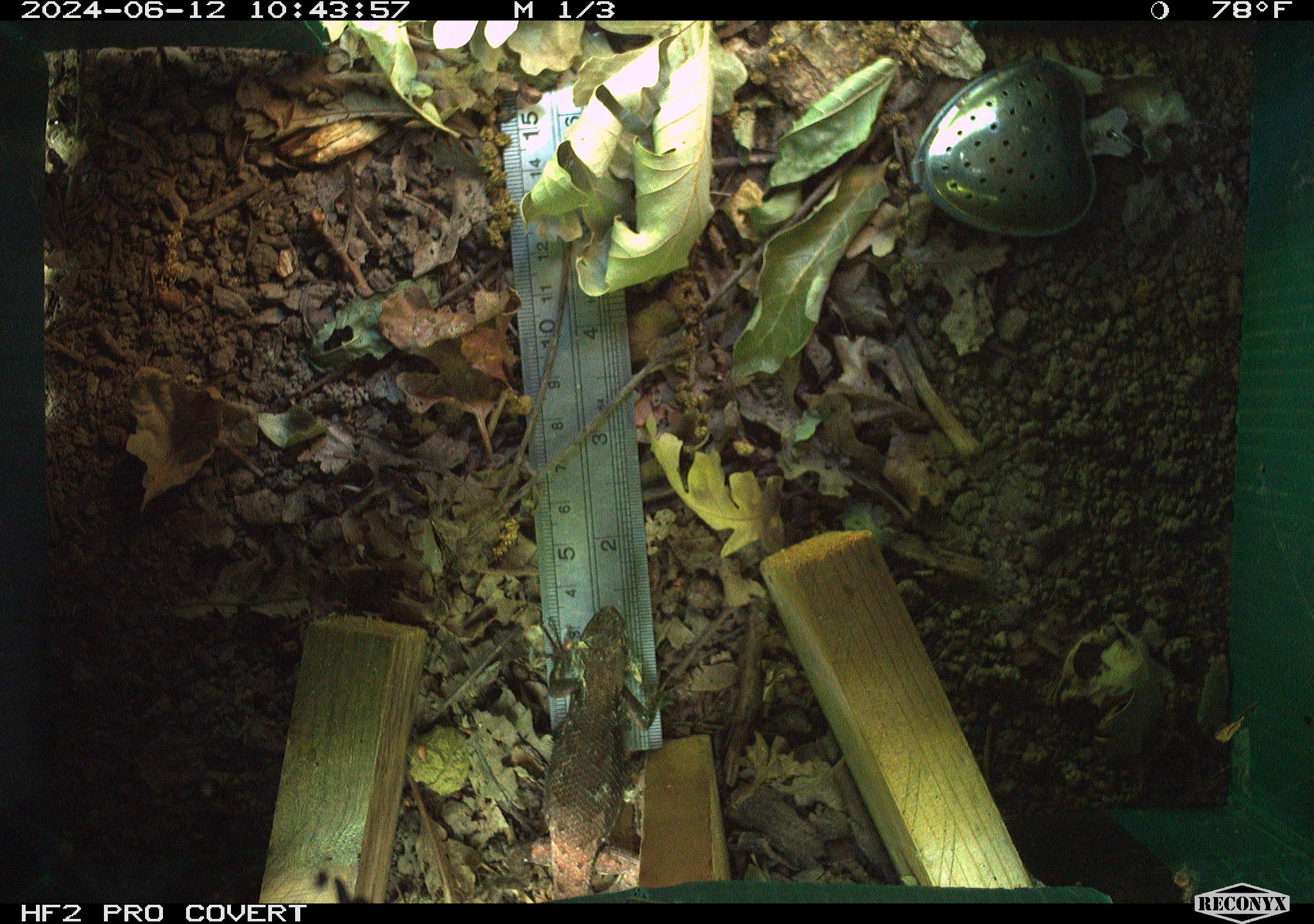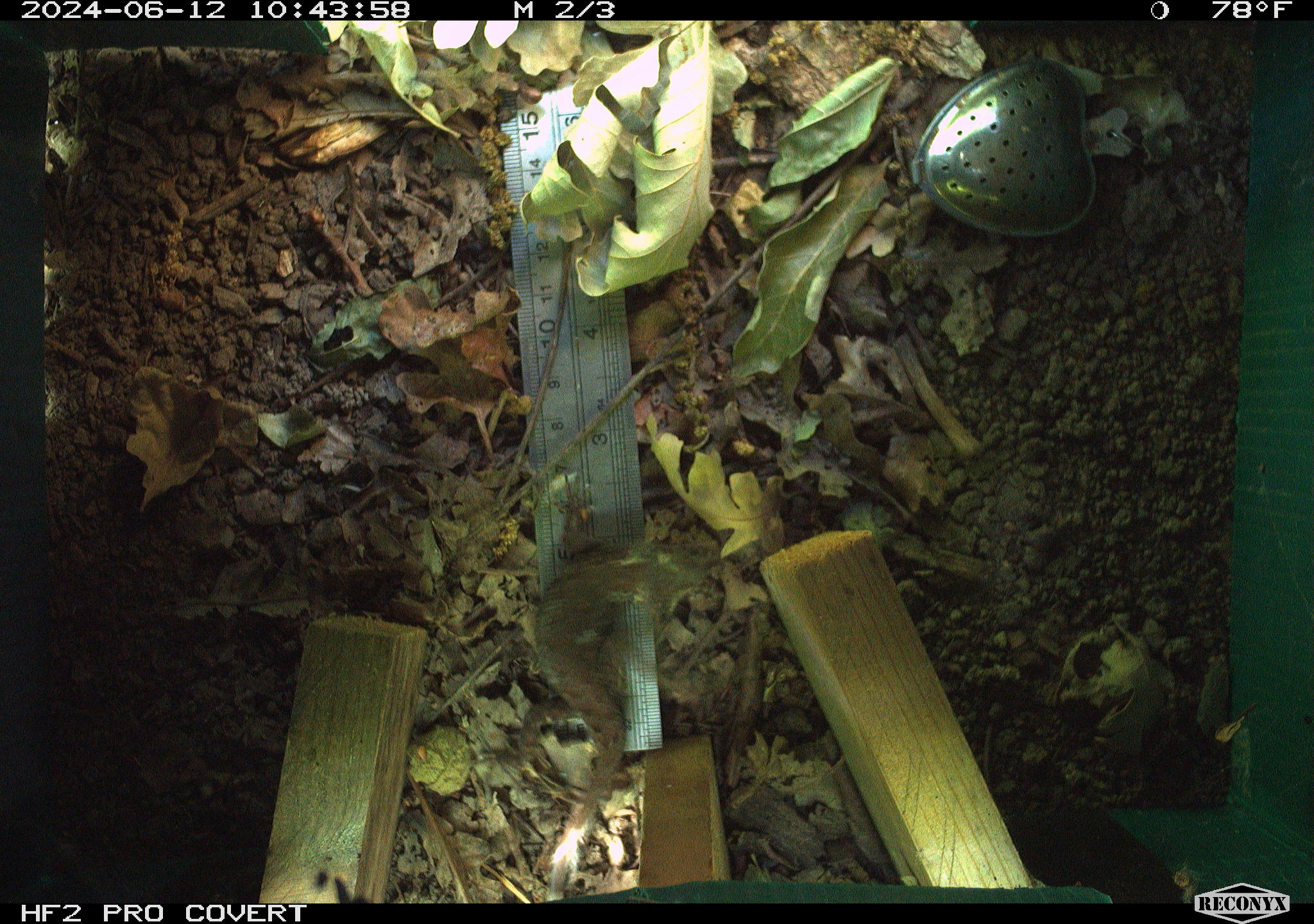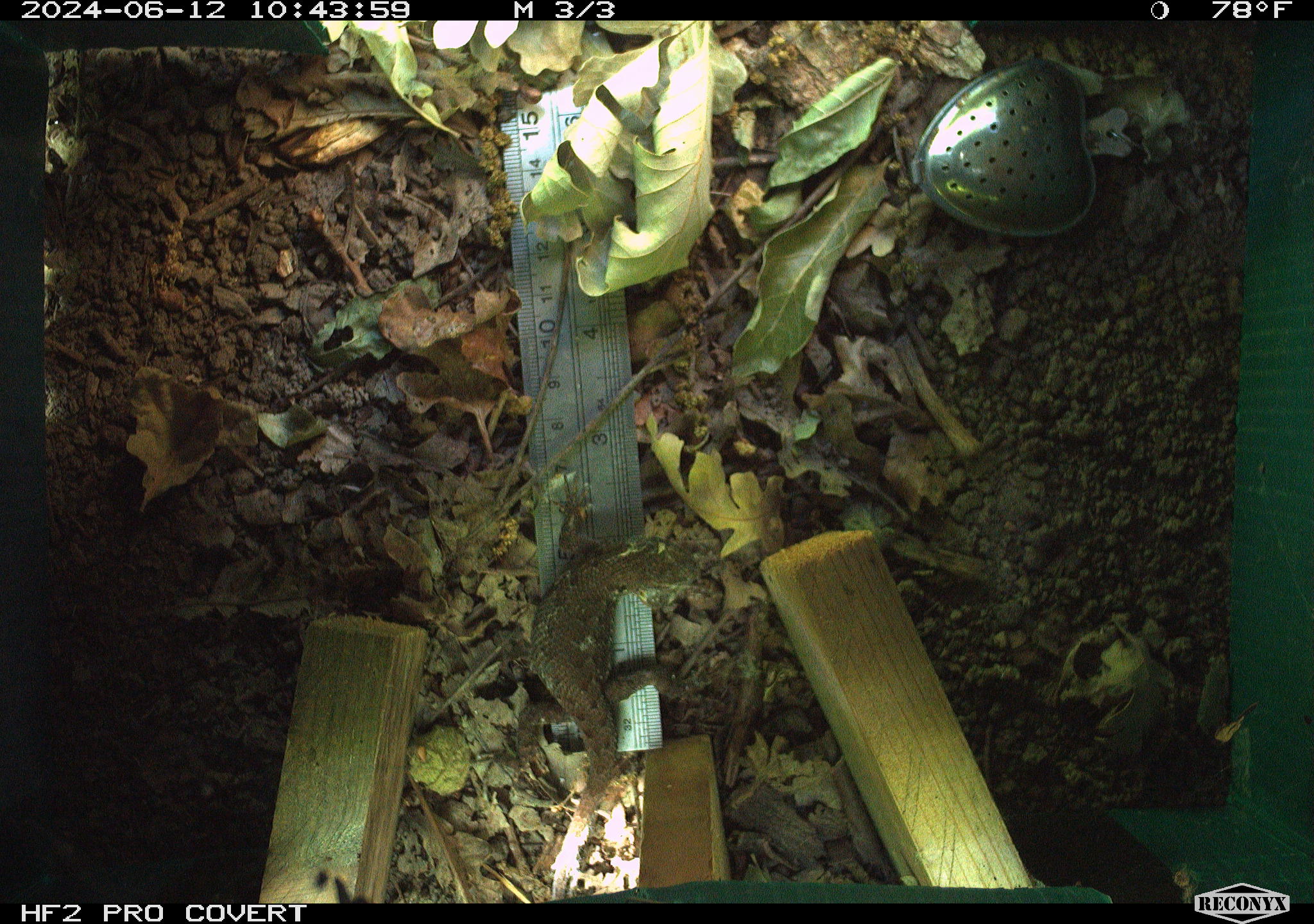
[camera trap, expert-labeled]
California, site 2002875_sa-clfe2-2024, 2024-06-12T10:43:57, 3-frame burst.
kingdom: Animalia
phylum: Chordata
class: Reptilia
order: Squamata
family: Phrynosomatidae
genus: Sceloporus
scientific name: Sceloporus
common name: spiny lizards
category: sceloporus species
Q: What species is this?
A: Sceloporus species (spiny lizards) (Sceloporus).